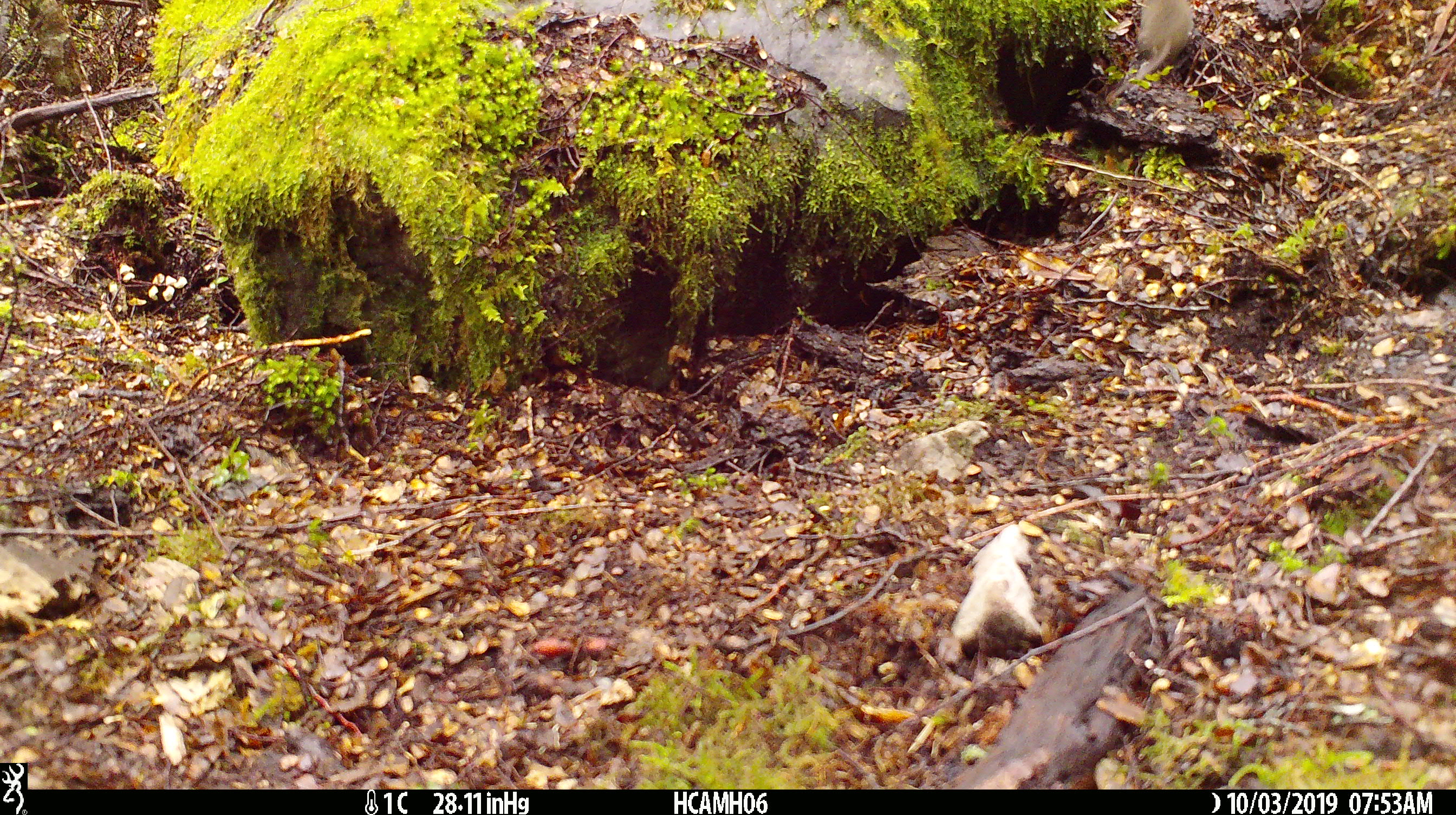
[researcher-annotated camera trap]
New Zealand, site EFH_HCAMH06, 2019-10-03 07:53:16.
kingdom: Animalia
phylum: Chordata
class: Mammalia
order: Rodentia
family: Muridae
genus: Mus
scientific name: Mus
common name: mouse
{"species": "mouse (Mus)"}